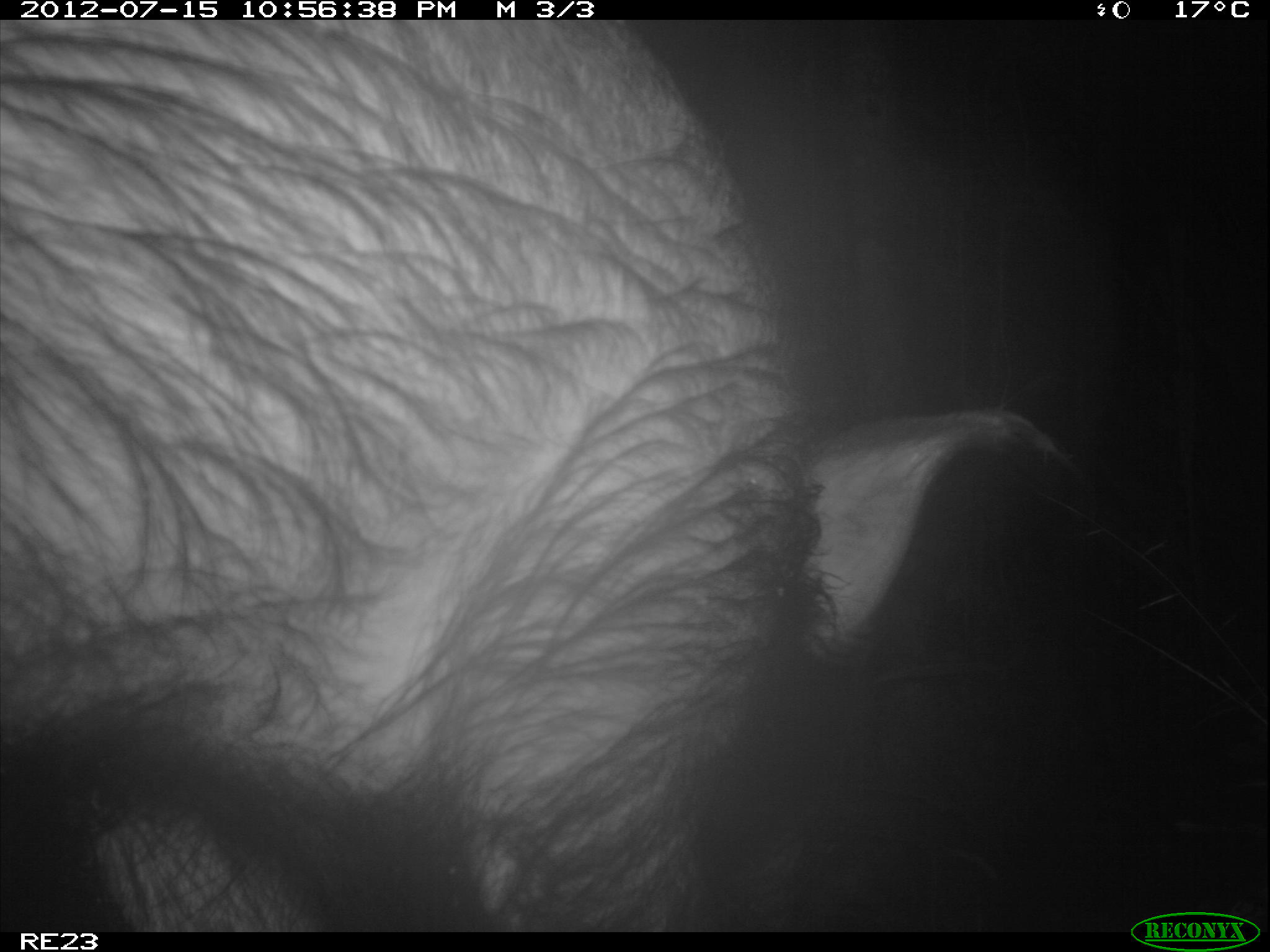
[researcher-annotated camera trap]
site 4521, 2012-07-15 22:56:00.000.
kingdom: Animalia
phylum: Chordata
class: Mammalia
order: Artiodactyla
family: Suidae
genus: Potamochoerus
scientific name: Potamochoerus larvatus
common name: bushpig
Potamochoerus larvatus (bushpig), count 1.